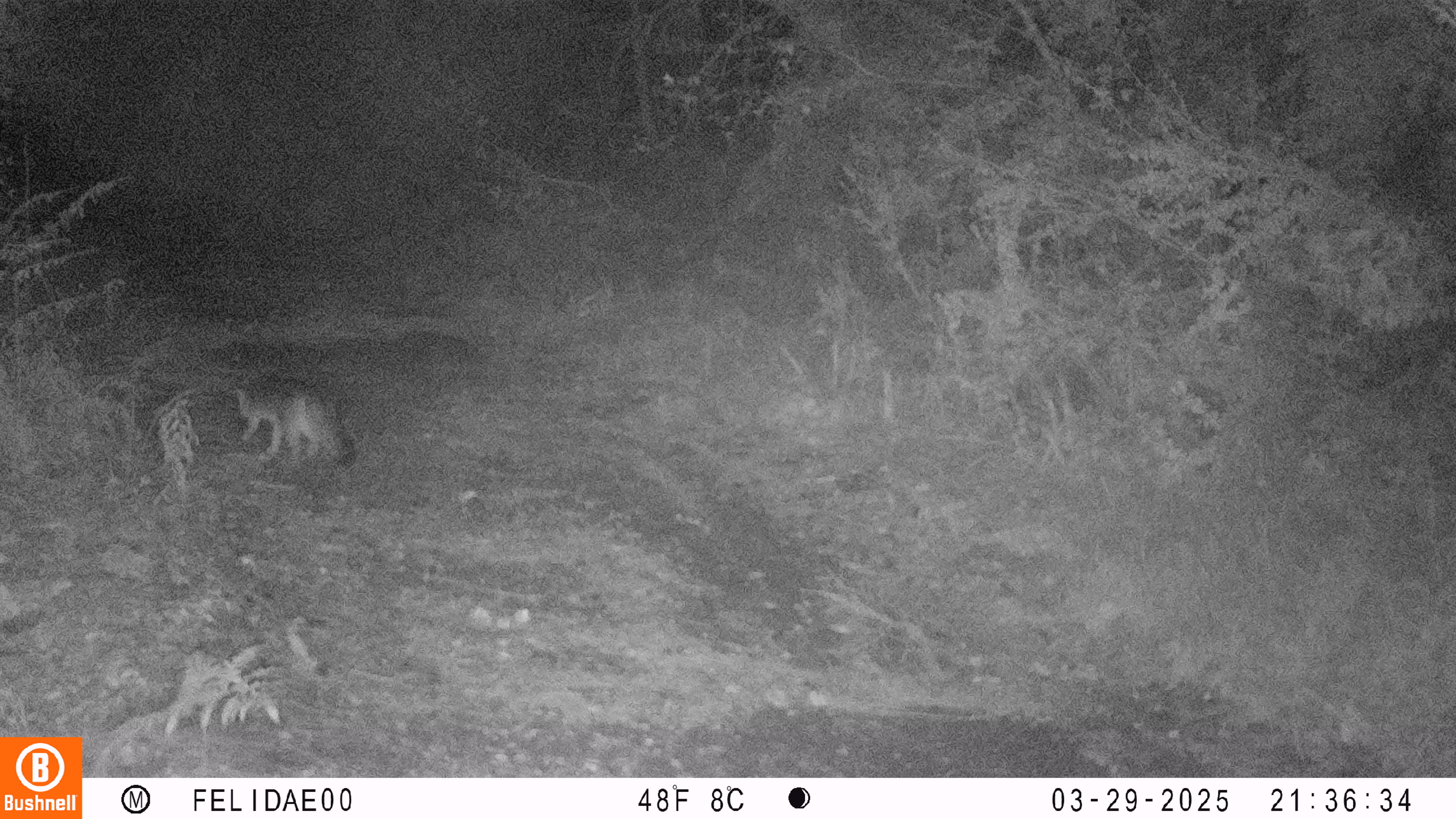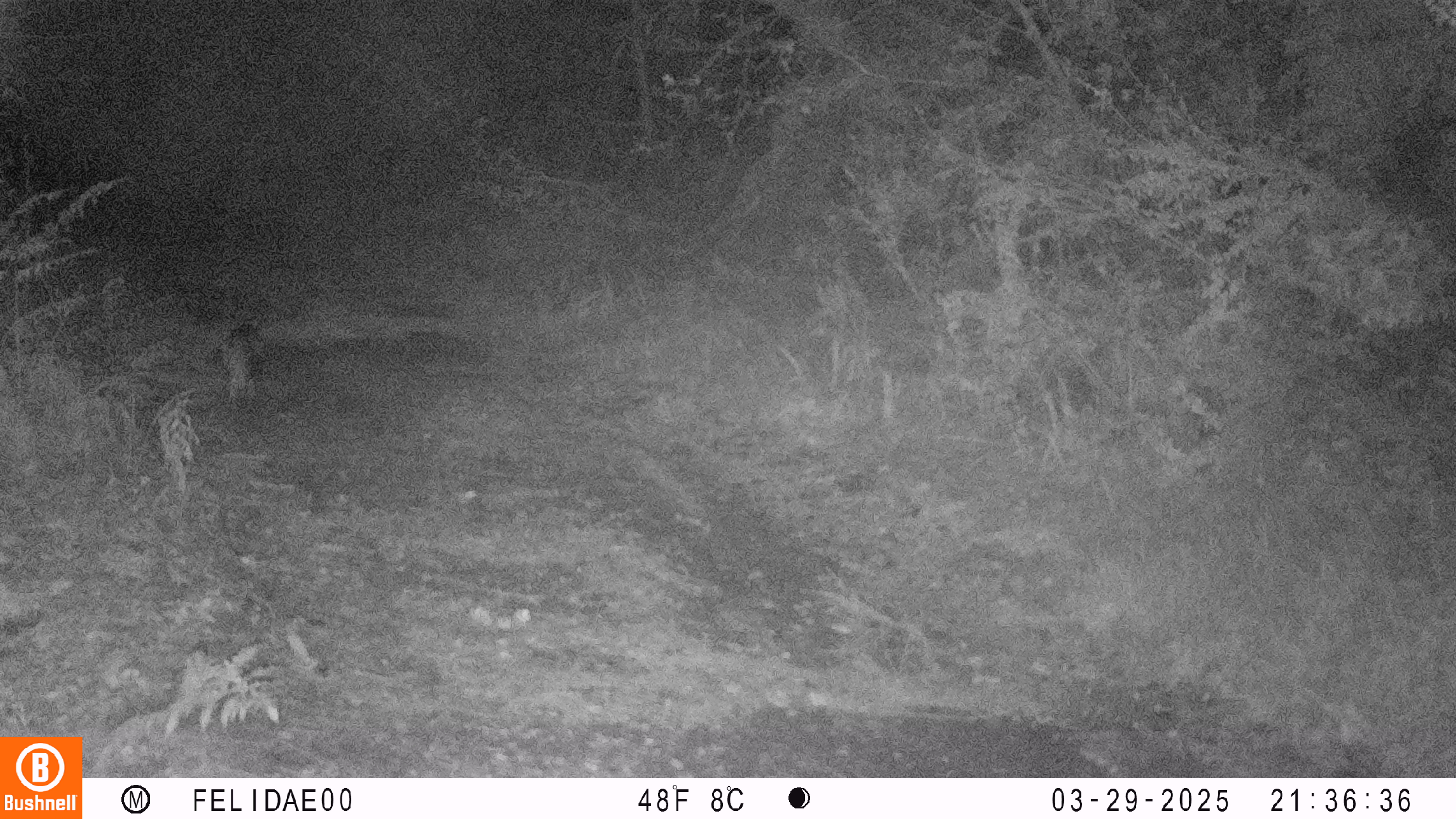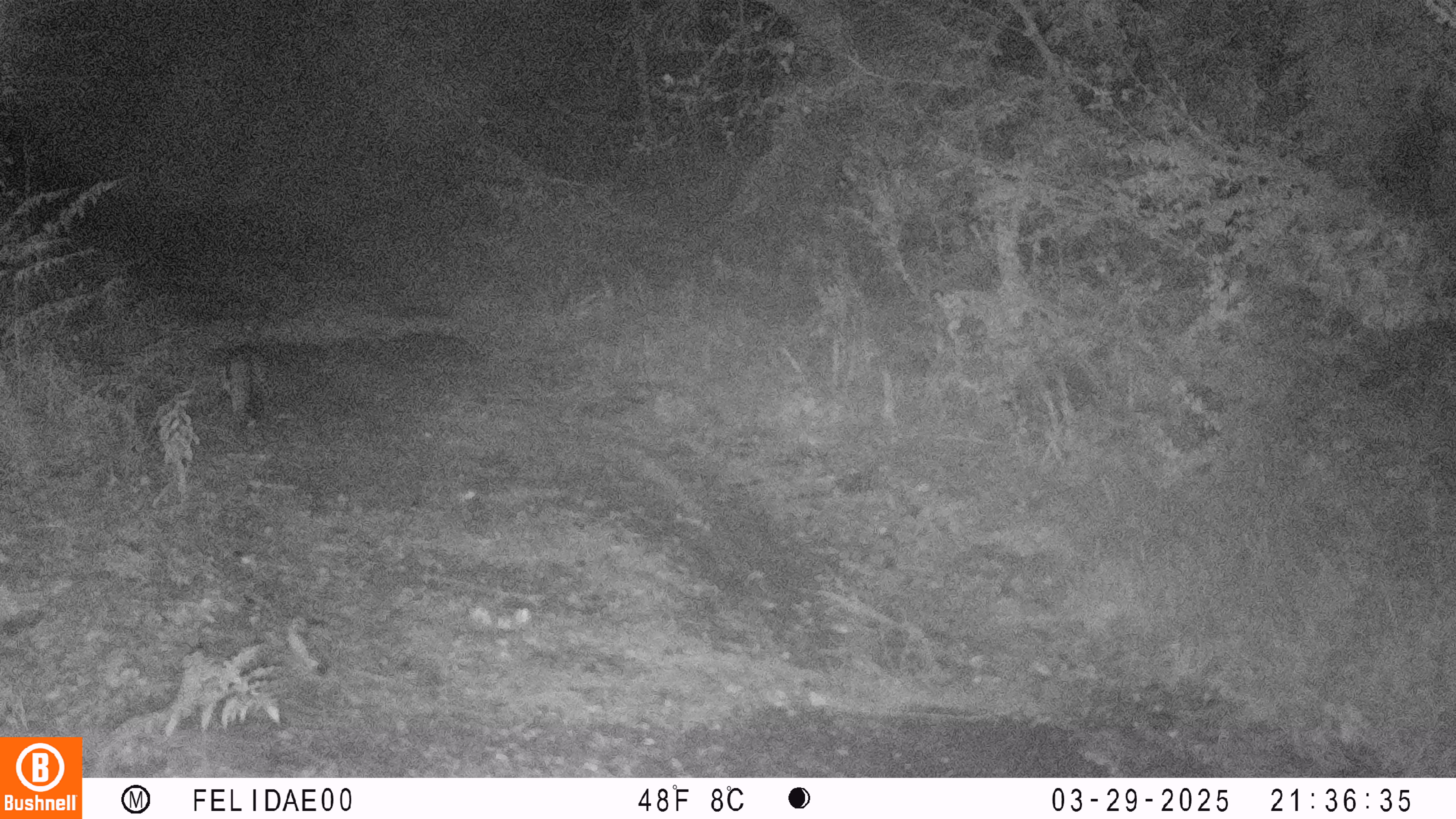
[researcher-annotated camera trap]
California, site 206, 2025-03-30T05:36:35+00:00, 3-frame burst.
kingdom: Animalia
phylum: Chordata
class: Mammalia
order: Carnivora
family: Canidae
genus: Urocyon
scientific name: Urocyon cinereoargenteus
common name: gray fox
Gray fox (Urocyon cinereoargenteus).